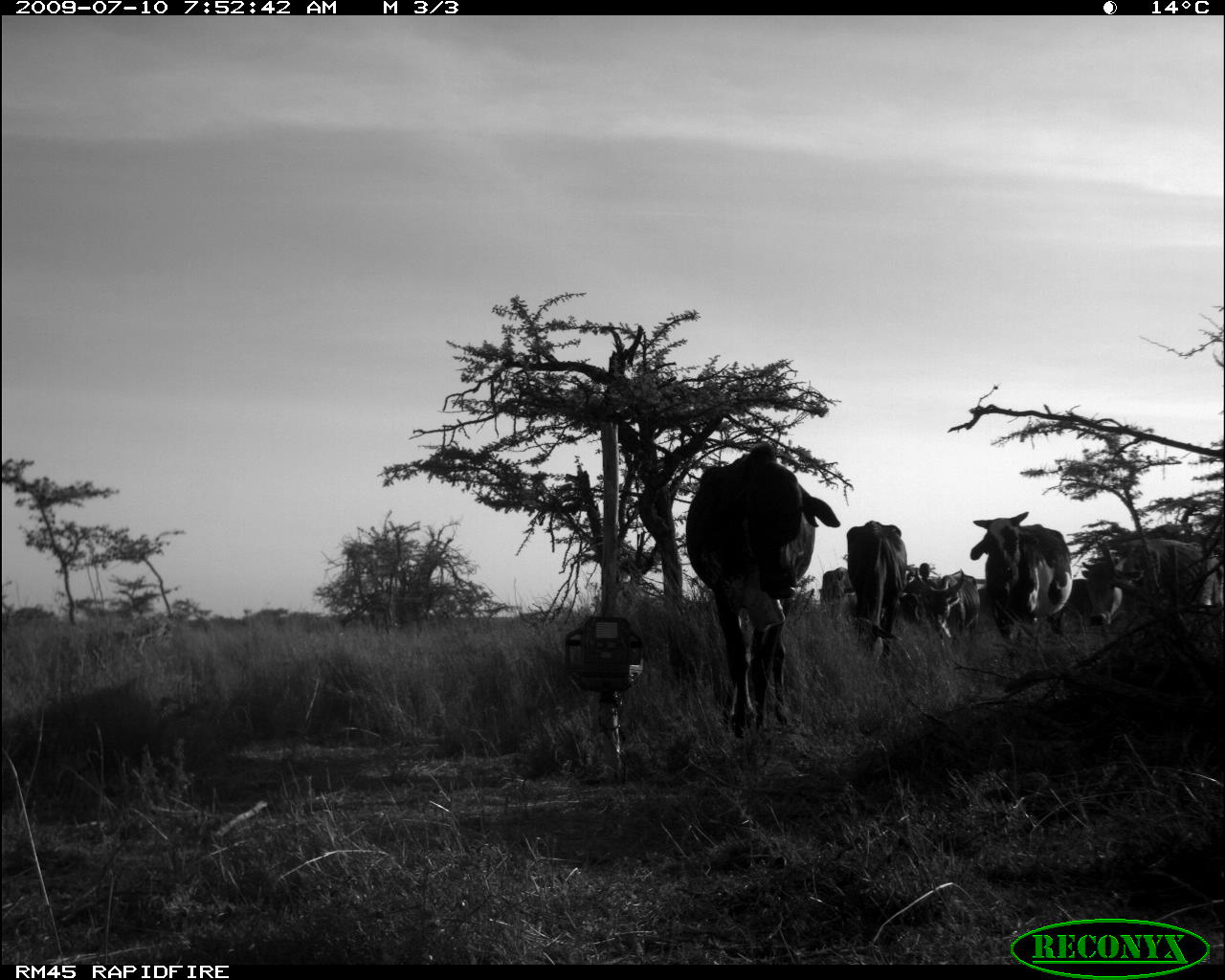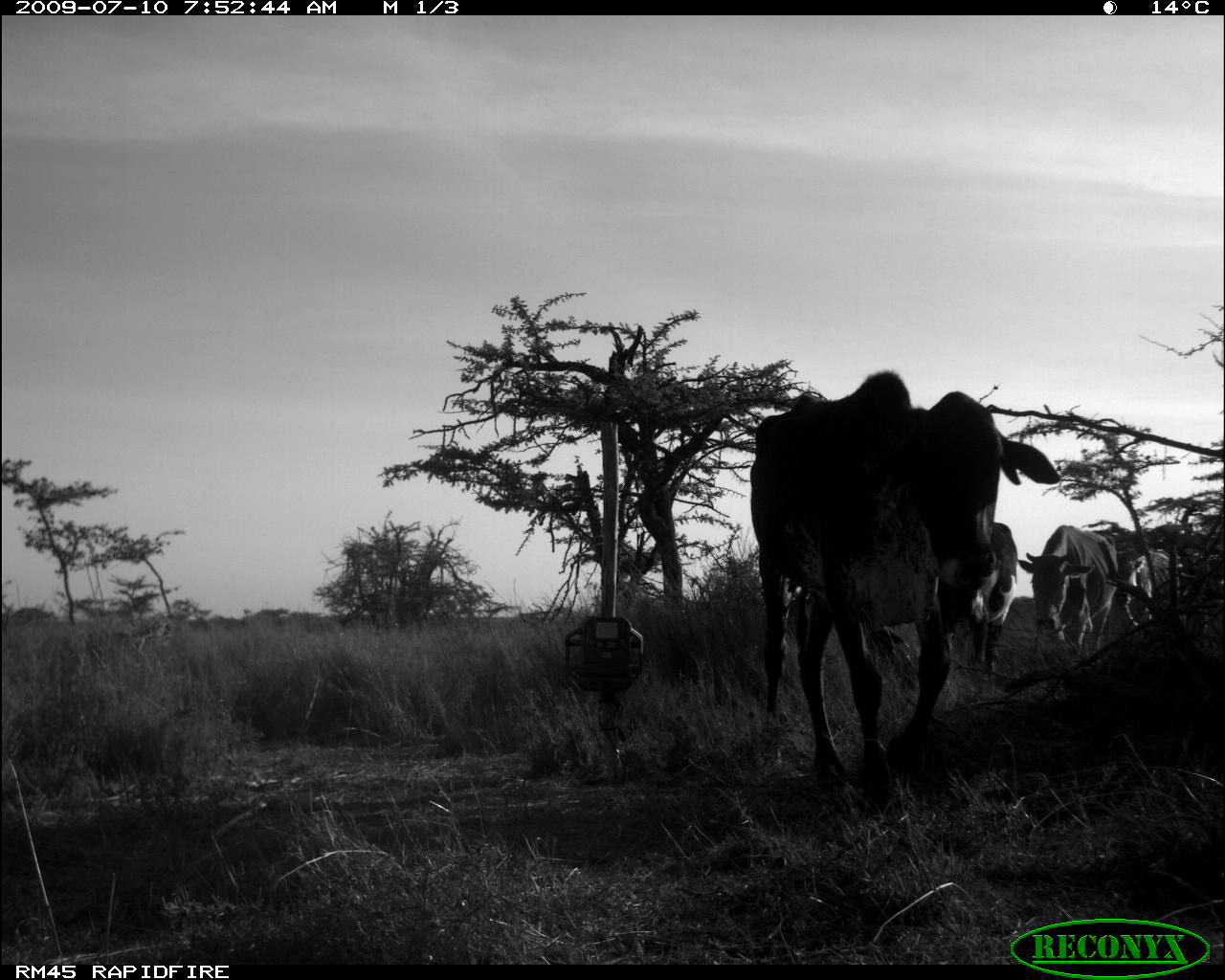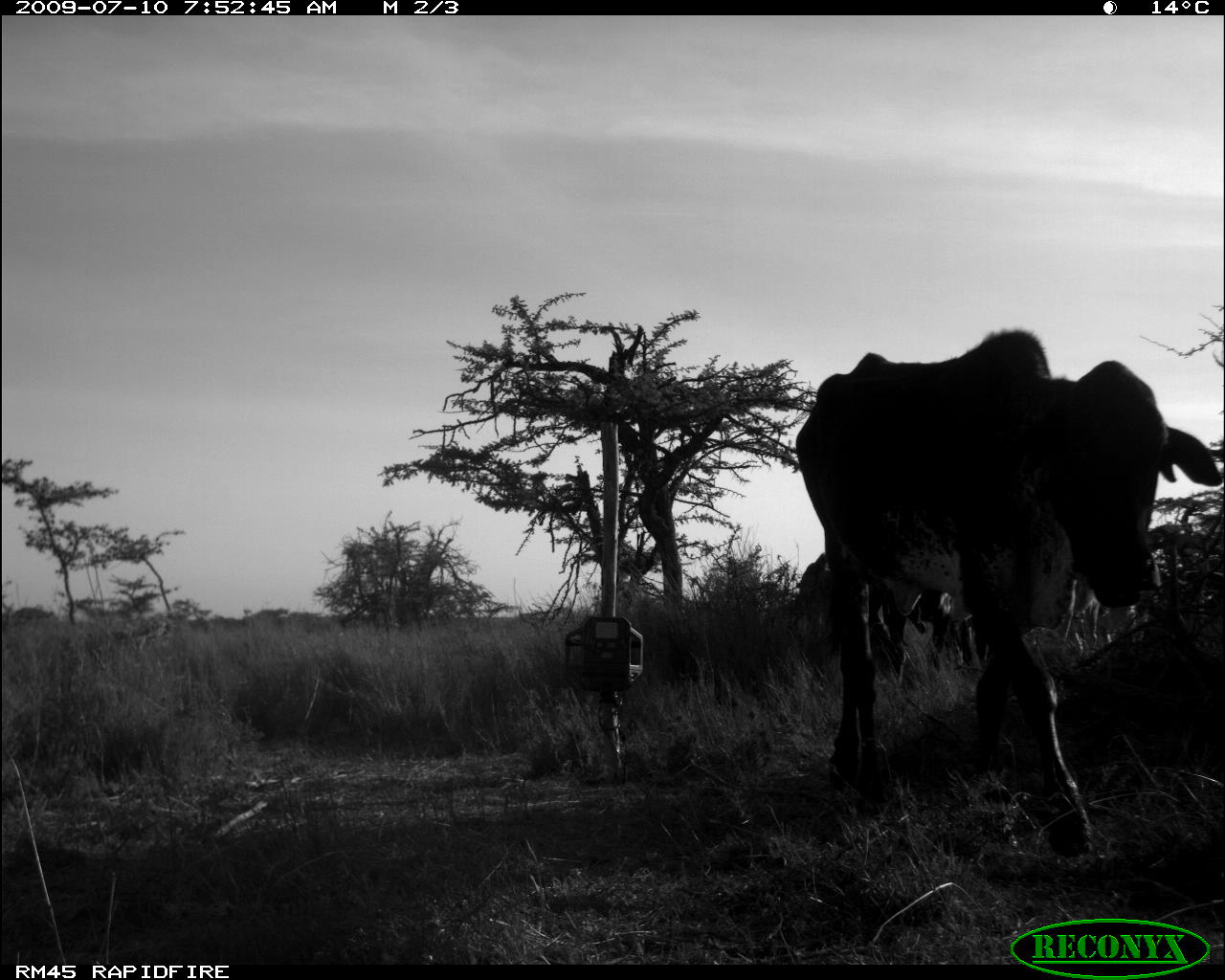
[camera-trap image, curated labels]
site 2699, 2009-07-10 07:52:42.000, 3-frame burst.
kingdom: Animalia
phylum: Chordata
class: Mammalia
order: Artiodactyla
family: Bovidae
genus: Bos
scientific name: Bos taurus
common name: domestic cattle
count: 7